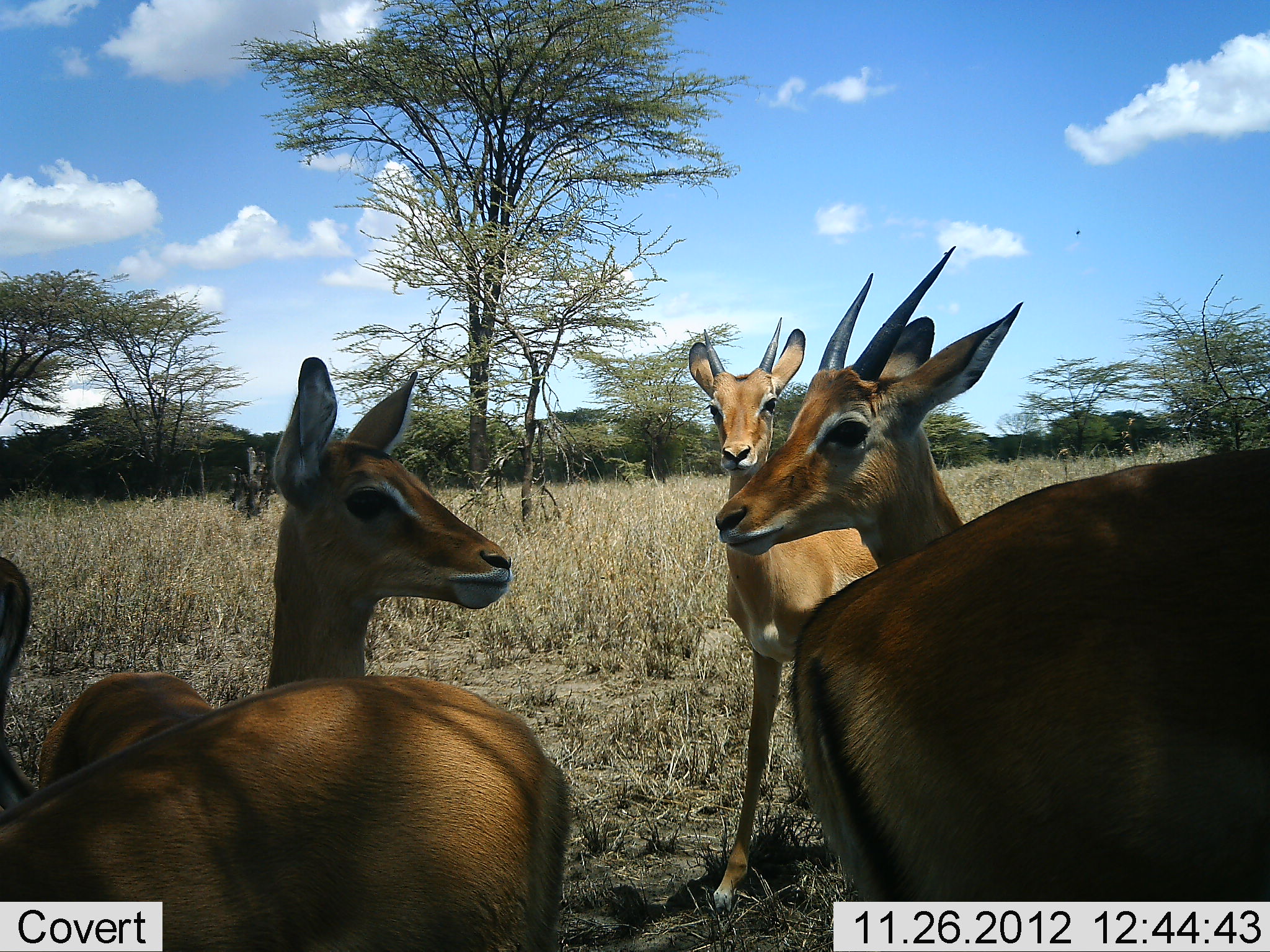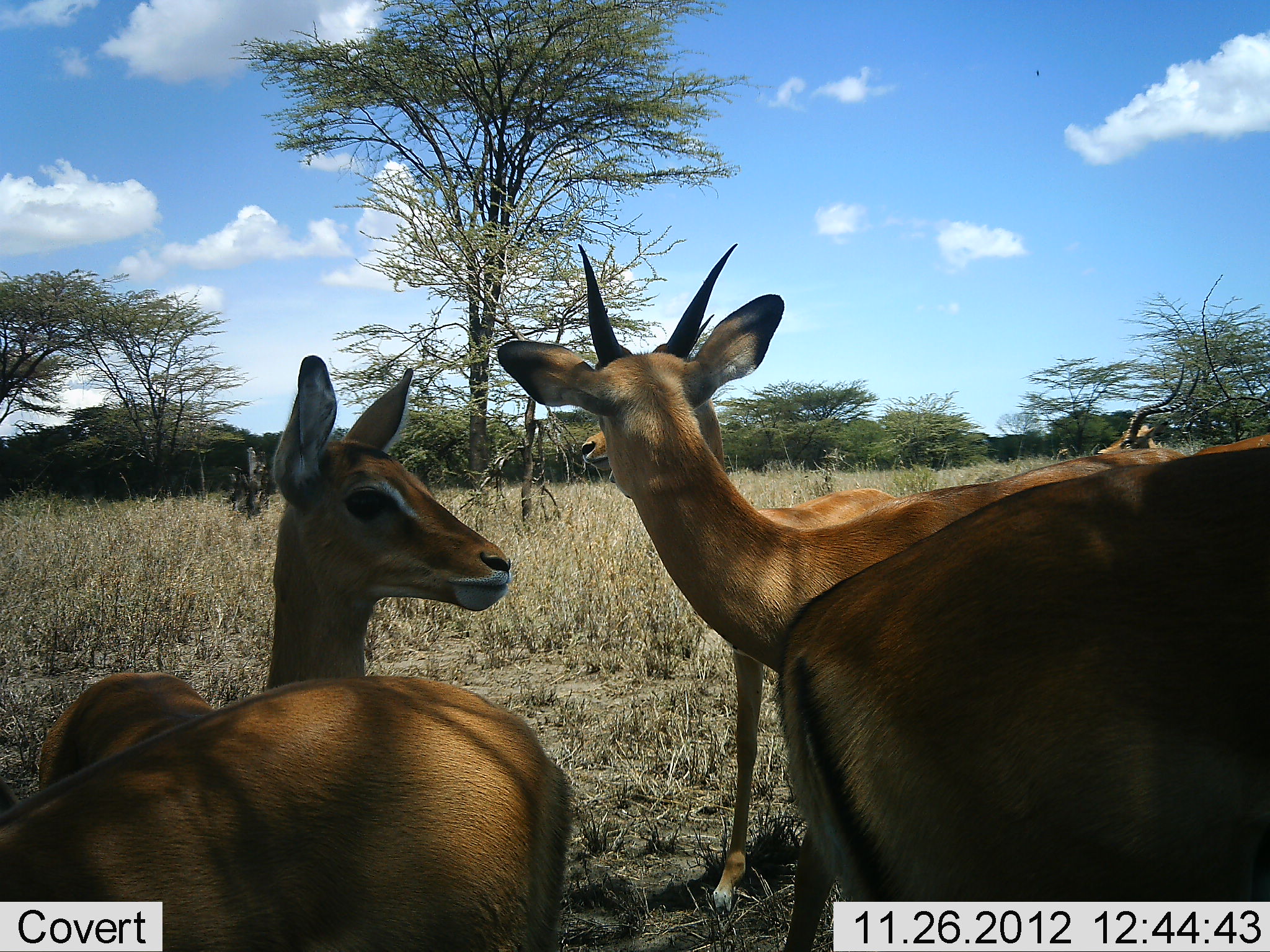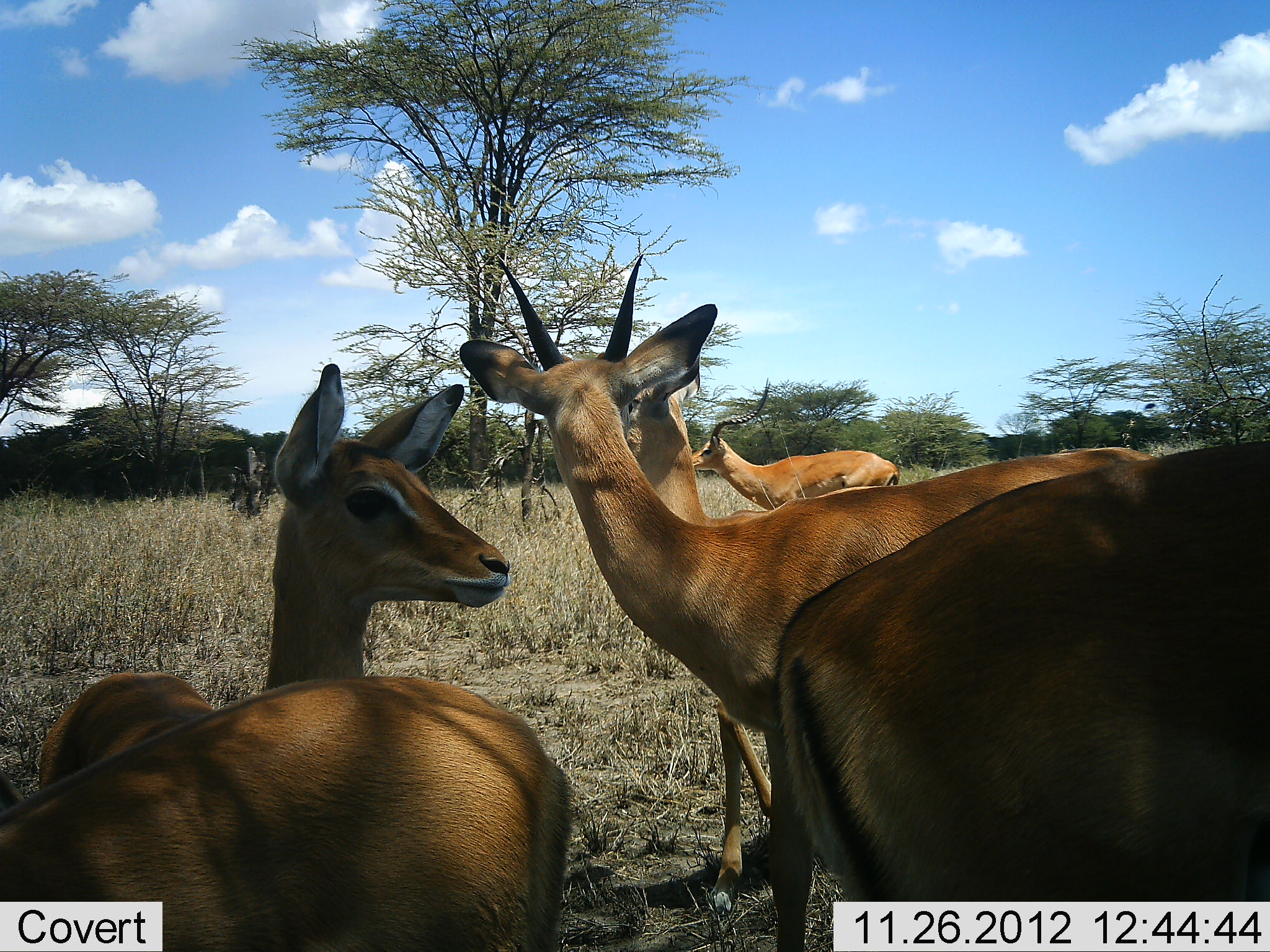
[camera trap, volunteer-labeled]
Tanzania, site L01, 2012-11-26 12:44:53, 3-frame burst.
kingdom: Animalia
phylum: Chordata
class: Mammalia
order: Artiodactyla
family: Bovidae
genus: Aepyceros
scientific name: Aepyceros melampus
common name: impala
Impala (Aepyceros melampus), count 6. Behavior (volunteer vote fractions): standing 77%, resting 46%, moving 62%, interacting 15%. Young present (vote fraction): 15%. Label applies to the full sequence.